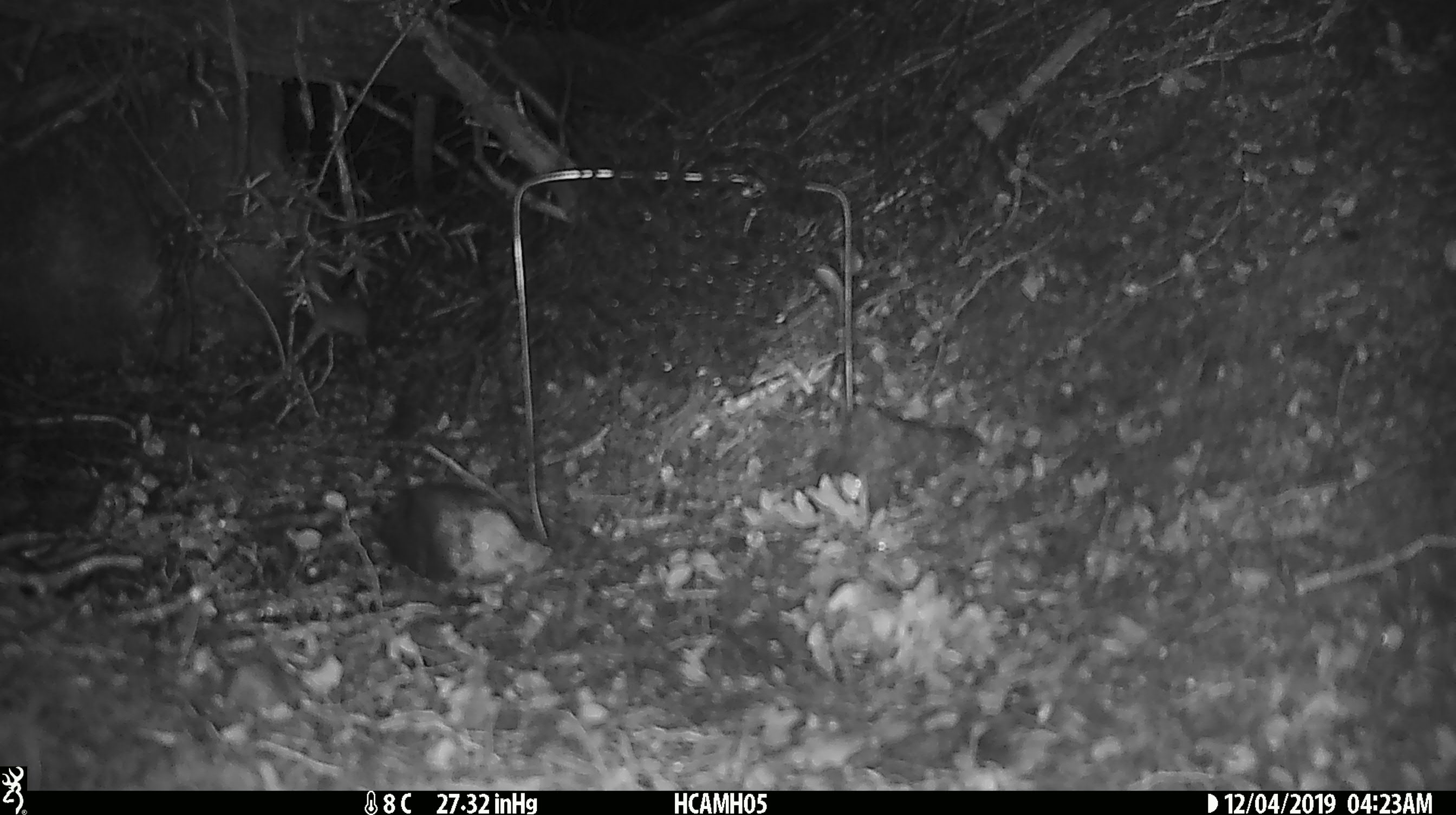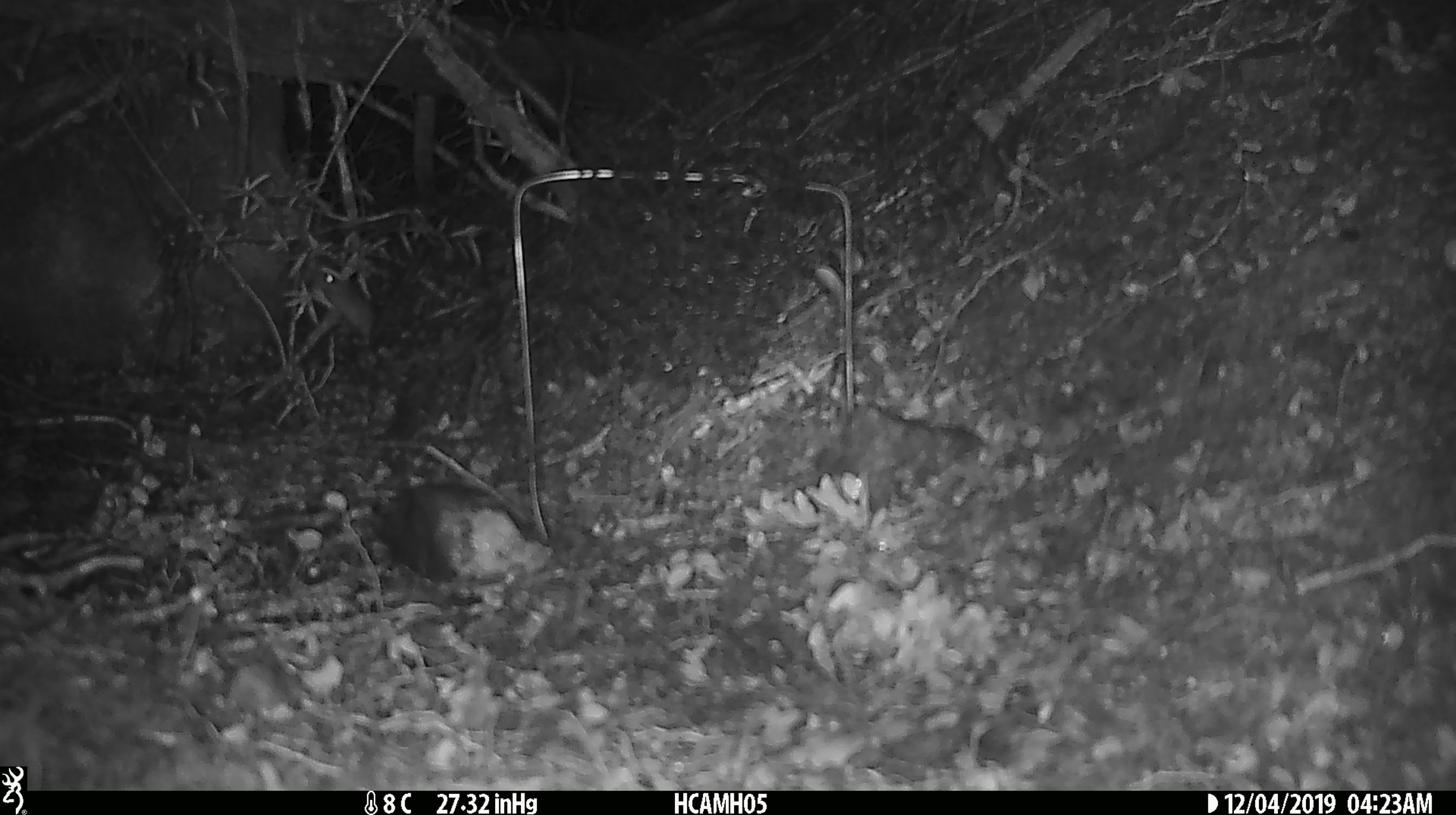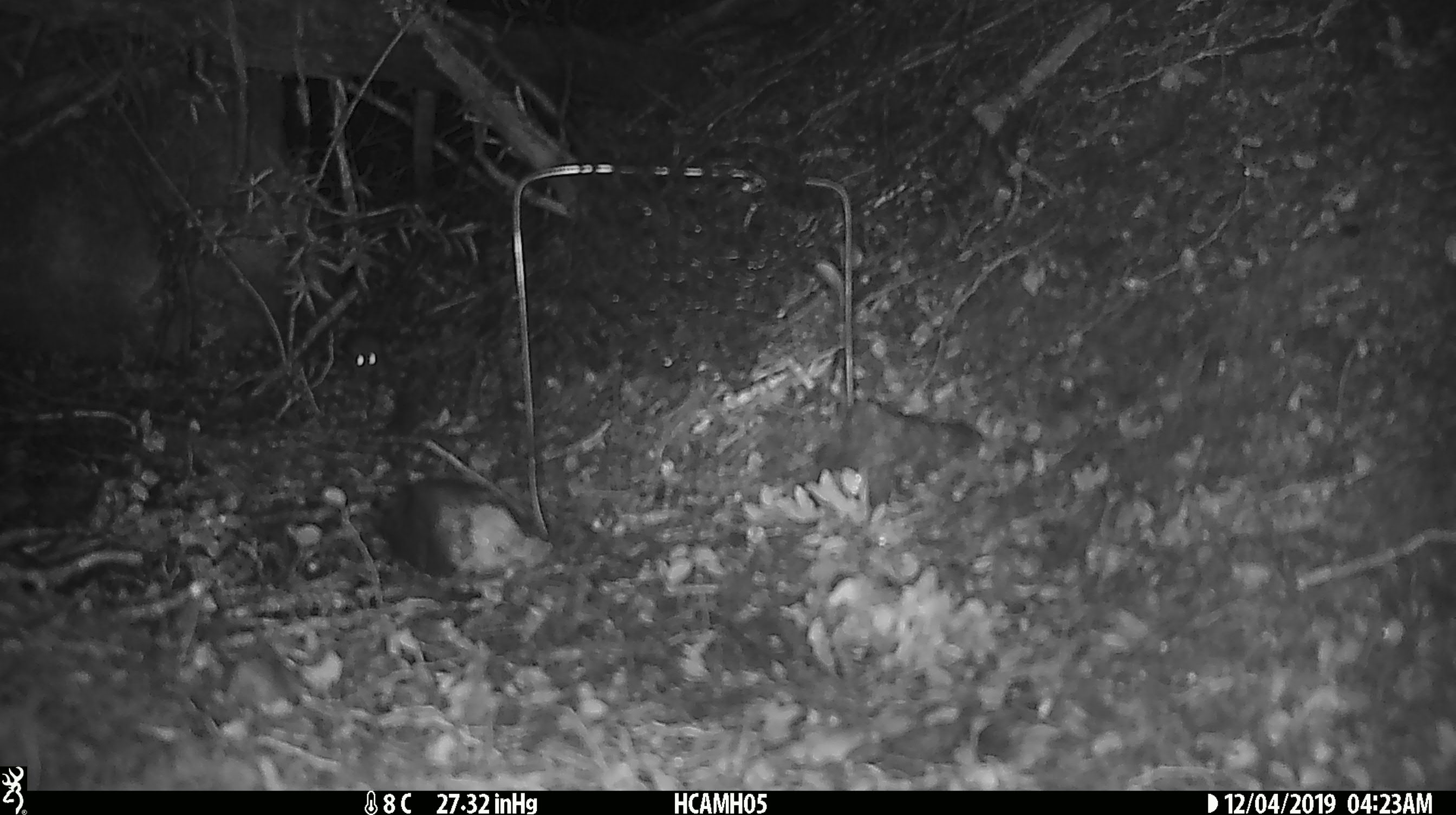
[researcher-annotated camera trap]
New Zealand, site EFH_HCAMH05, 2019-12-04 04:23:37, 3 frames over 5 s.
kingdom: Animalia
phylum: Chordata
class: Mammalia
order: Rodentia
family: Muridae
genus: Mus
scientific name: Mus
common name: mouse